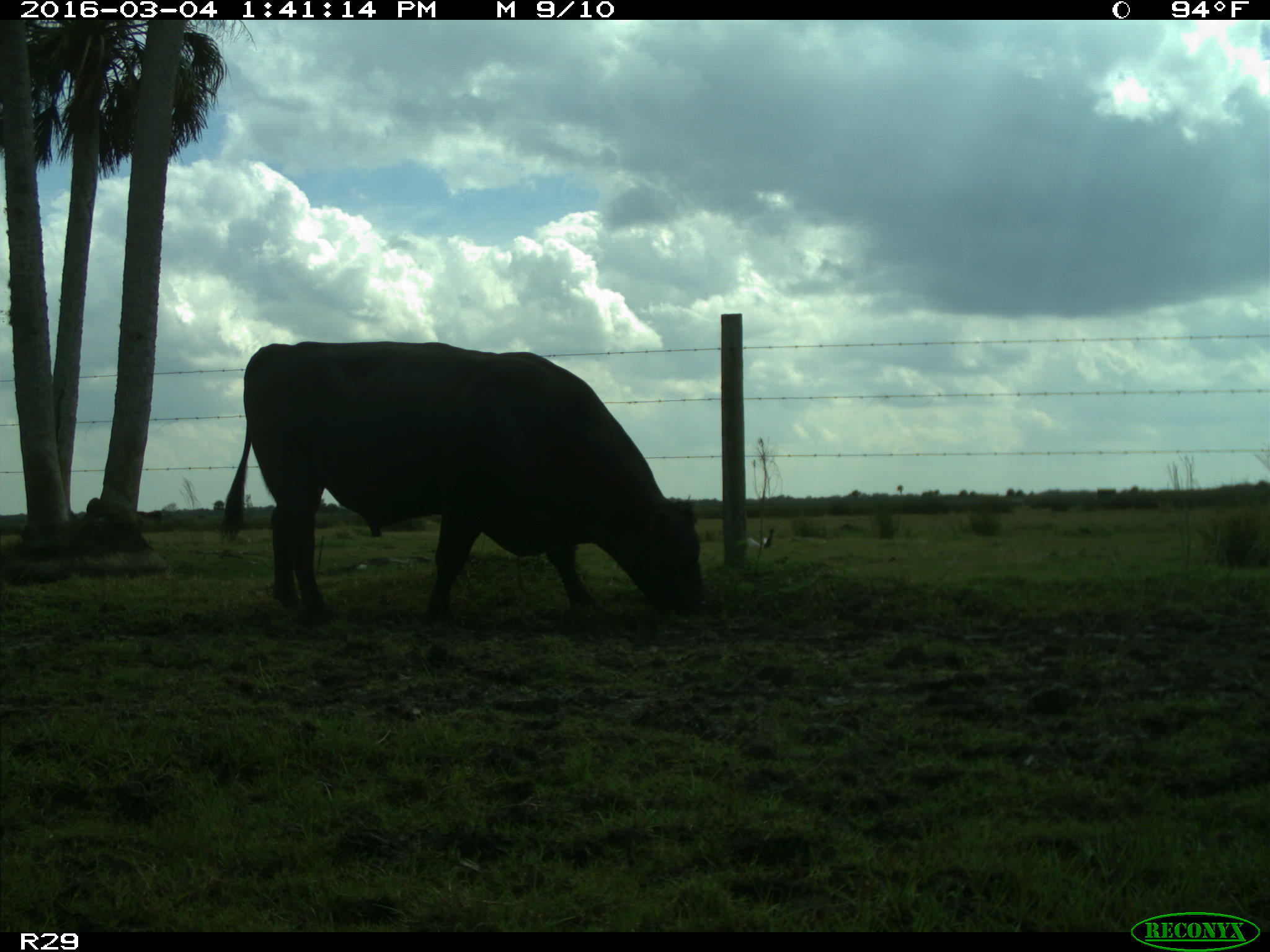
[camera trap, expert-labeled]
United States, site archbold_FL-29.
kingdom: Animalia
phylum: Chordata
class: Mammalia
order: Artiodactyla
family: Bovidae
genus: Bos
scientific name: Bos taurus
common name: domestic cow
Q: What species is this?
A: Bos taurus (domestic cow).